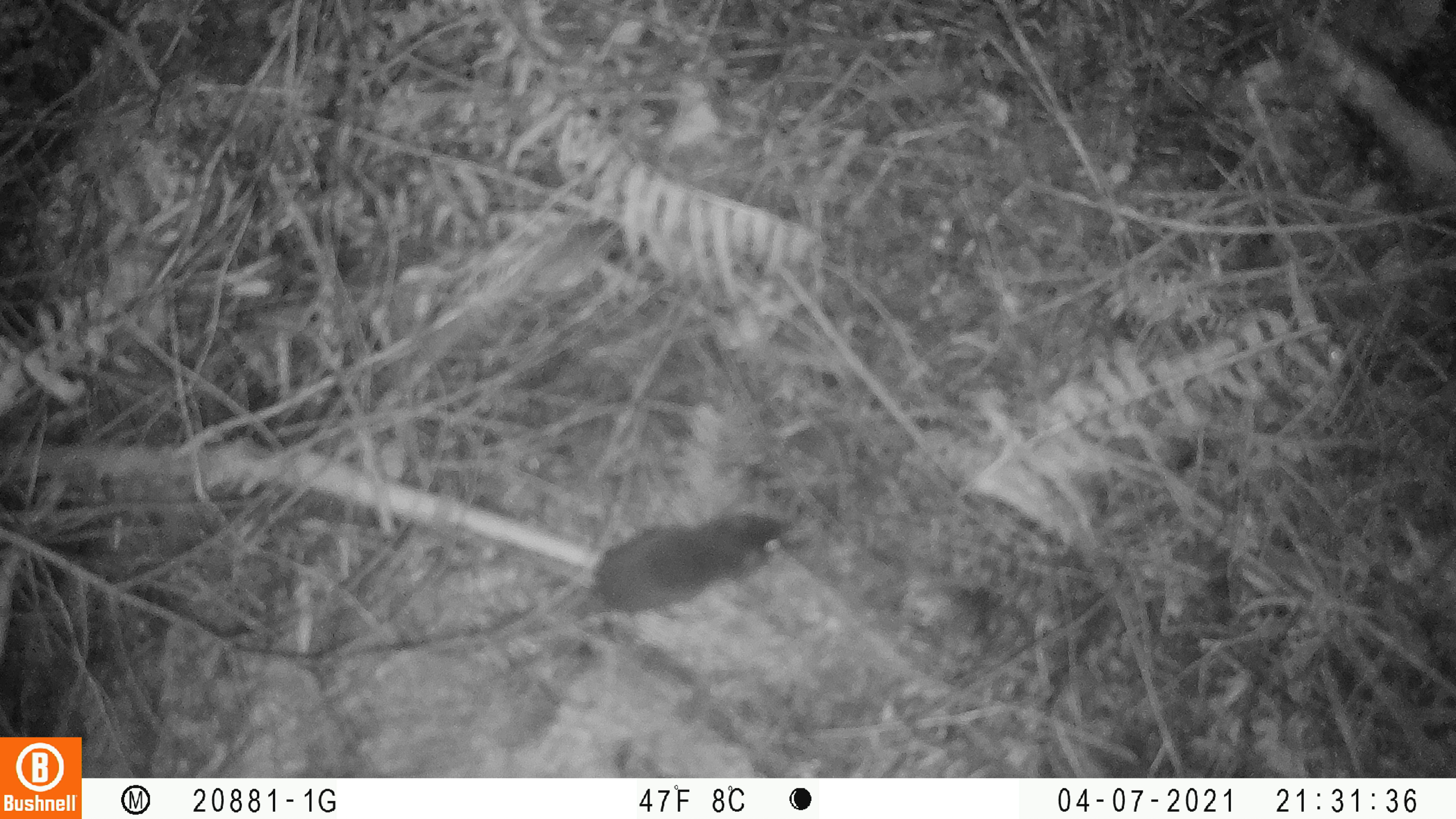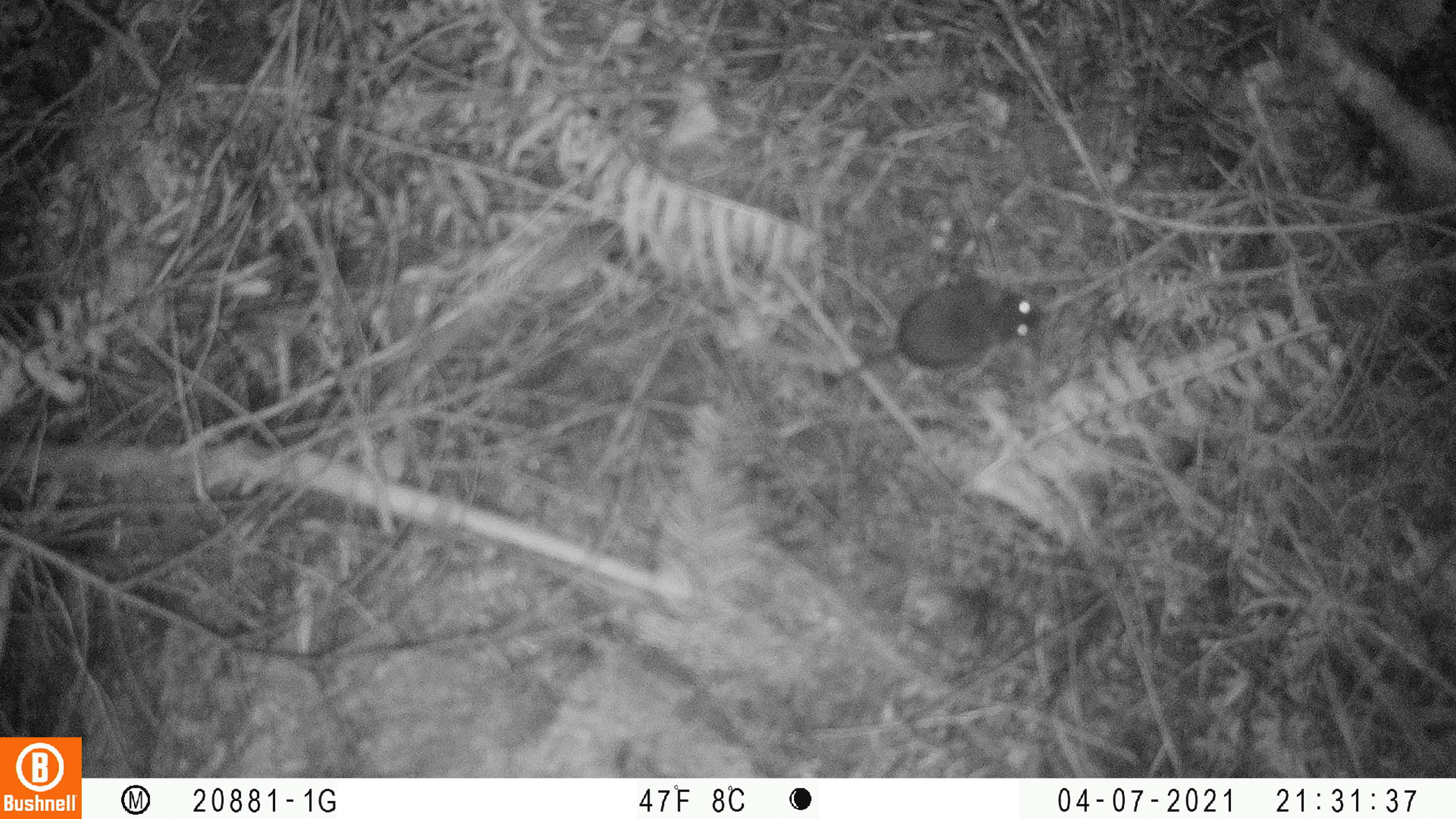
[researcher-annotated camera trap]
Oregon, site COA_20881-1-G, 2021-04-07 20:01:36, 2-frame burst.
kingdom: Animalia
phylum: Chordata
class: Mammalia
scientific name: Mammalia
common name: small mammal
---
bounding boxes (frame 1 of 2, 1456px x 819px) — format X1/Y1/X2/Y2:
small mammal: 442/479/832/700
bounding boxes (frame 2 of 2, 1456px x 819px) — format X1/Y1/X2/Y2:
small mammal: 769/255/1078/442